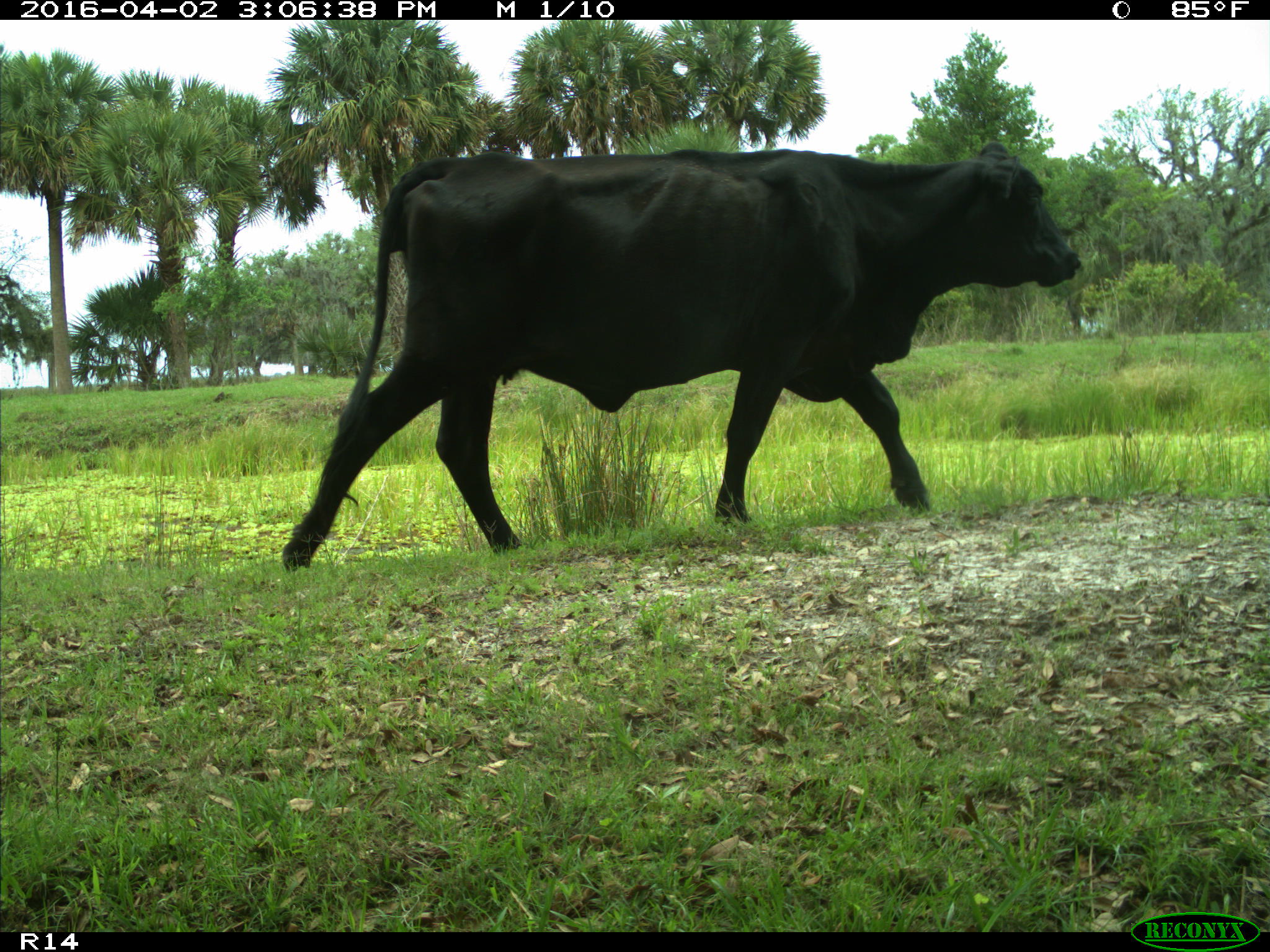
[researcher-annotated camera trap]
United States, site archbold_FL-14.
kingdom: Animalia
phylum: Chordata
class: Mammalia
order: Artiodactyla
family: Bovidae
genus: Bos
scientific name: Bos taurus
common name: domestic cow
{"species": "Bos taurus (domestic cow)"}